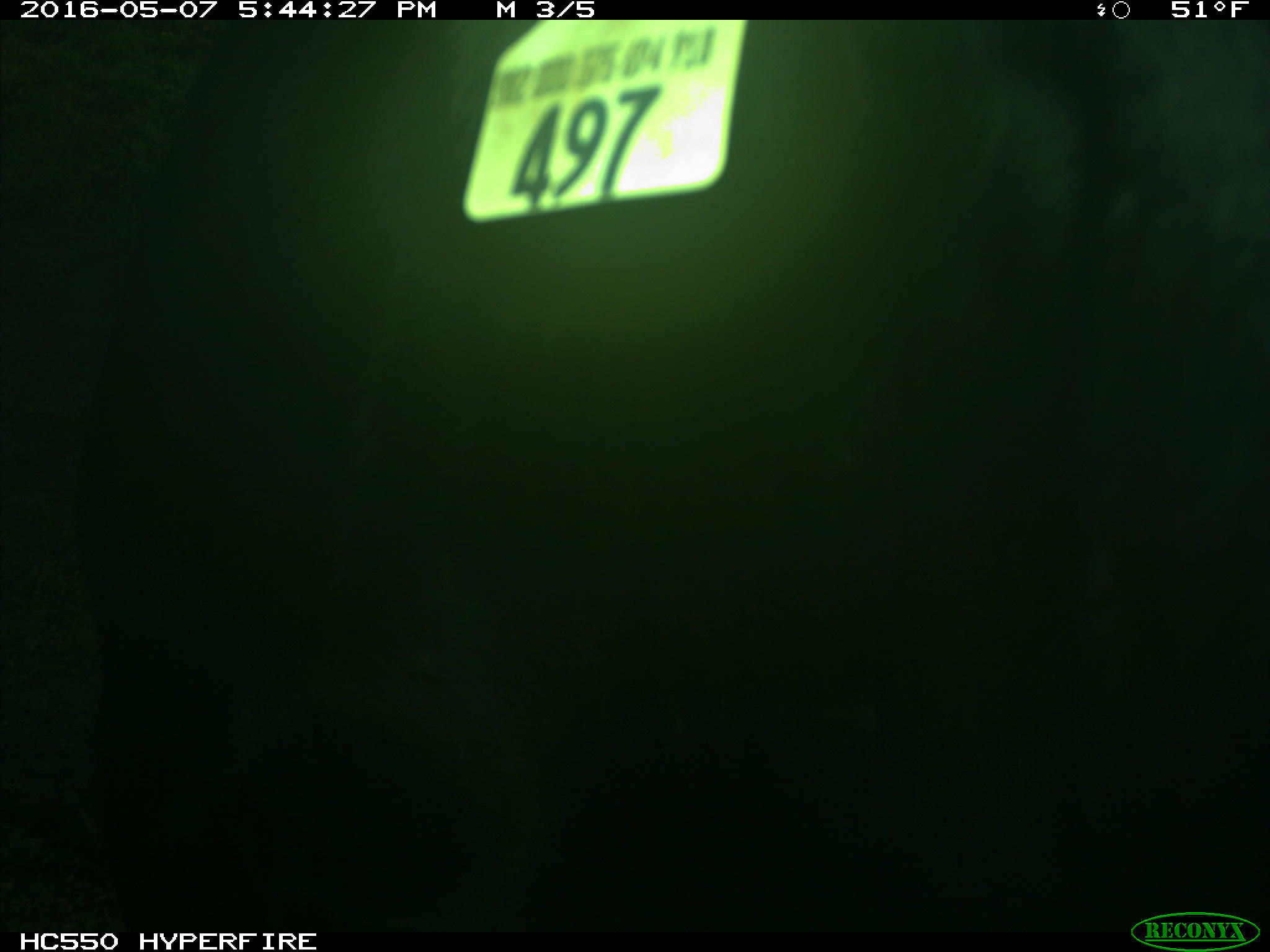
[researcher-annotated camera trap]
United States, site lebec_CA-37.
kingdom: Animalia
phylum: Chordata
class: Mammalia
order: Artiodactyla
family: Bovidae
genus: Bos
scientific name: Bos taurus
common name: domestic cow